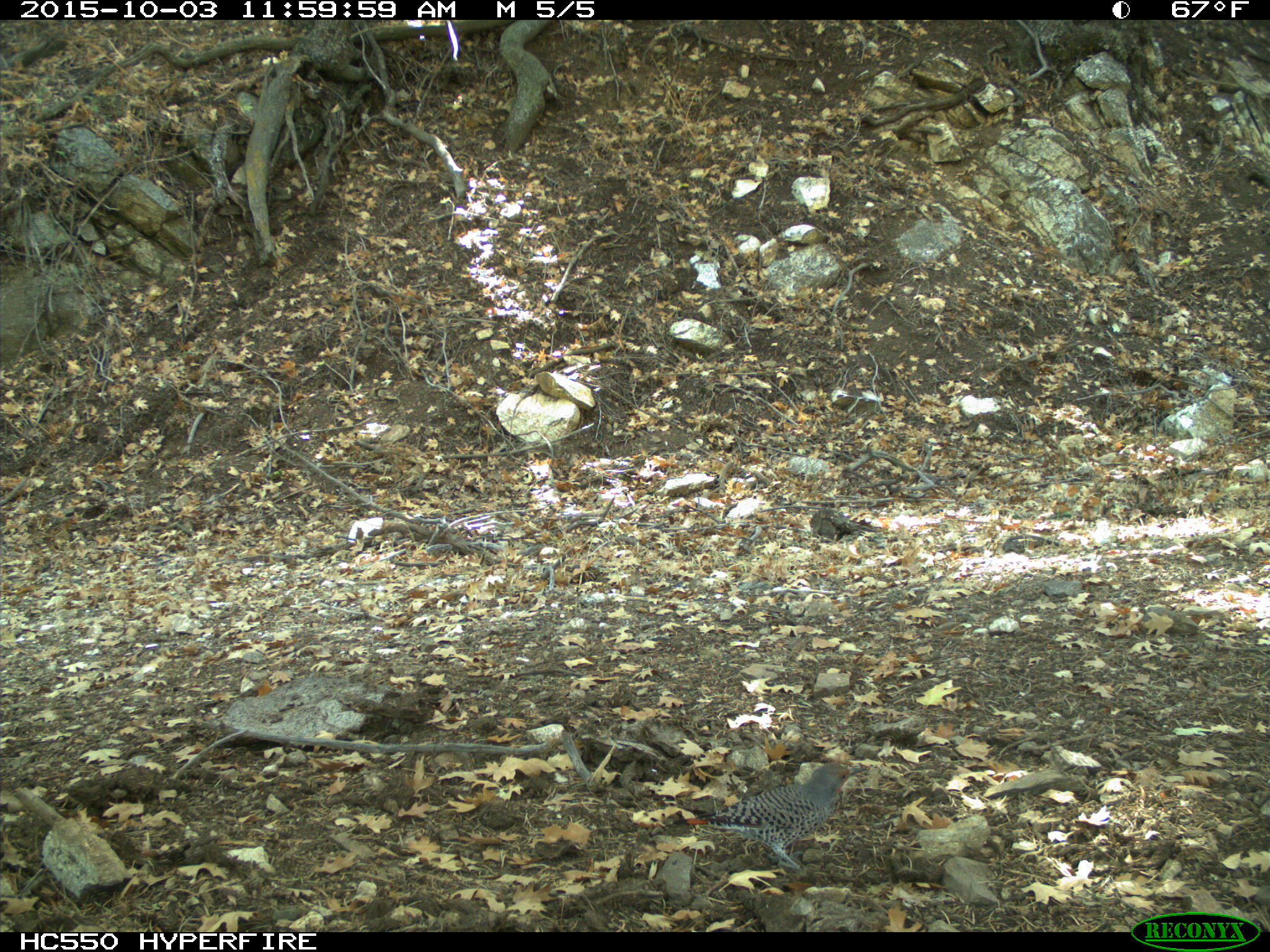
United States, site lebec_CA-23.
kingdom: Animalia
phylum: Chordata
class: Aves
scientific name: Aves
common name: birds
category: unidentified bird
Unidentified bird (birds) (Aves).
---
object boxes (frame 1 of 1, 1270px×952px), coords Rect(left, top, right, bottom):
animal: Rect(673, 762, 868, 876)